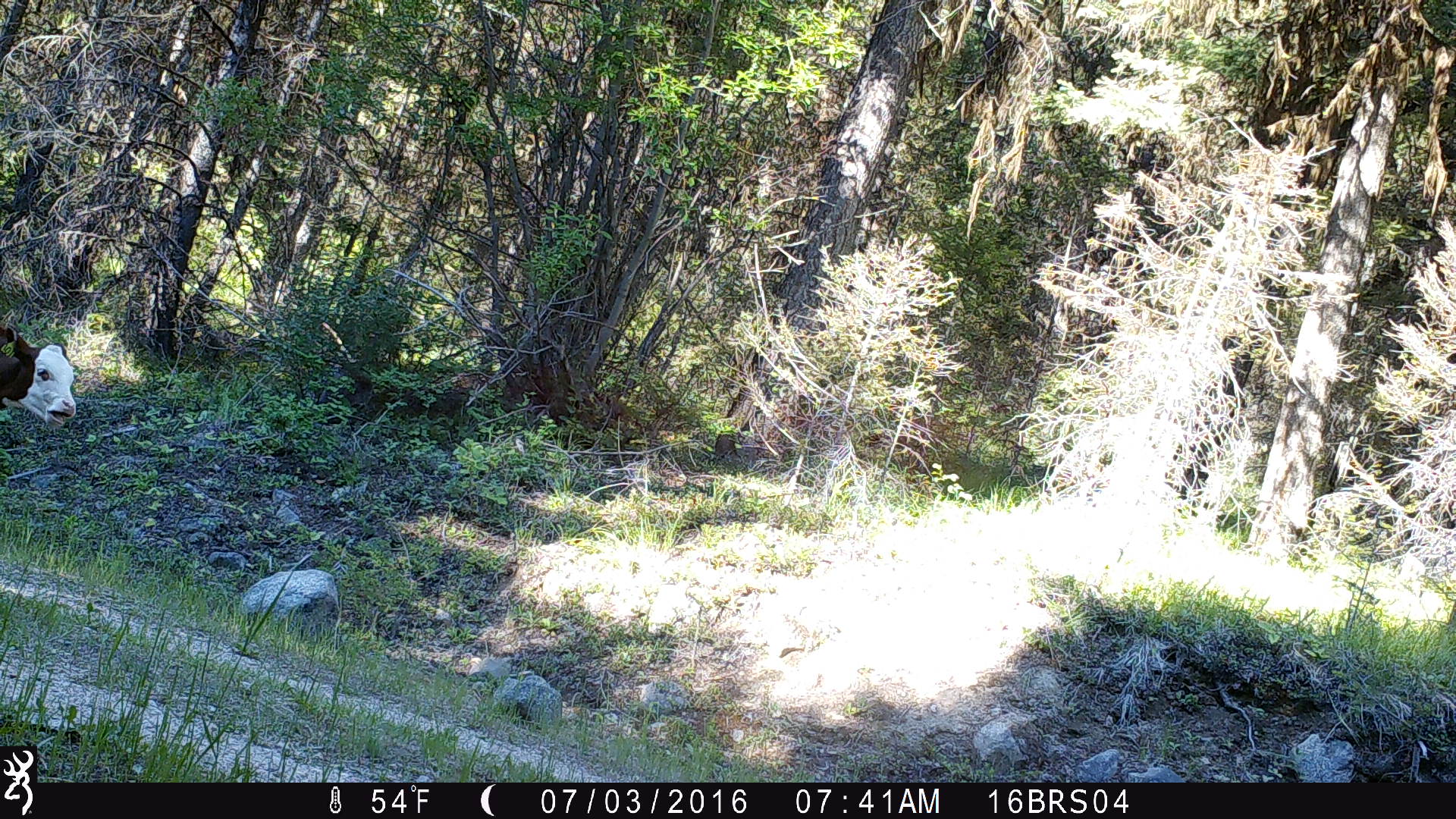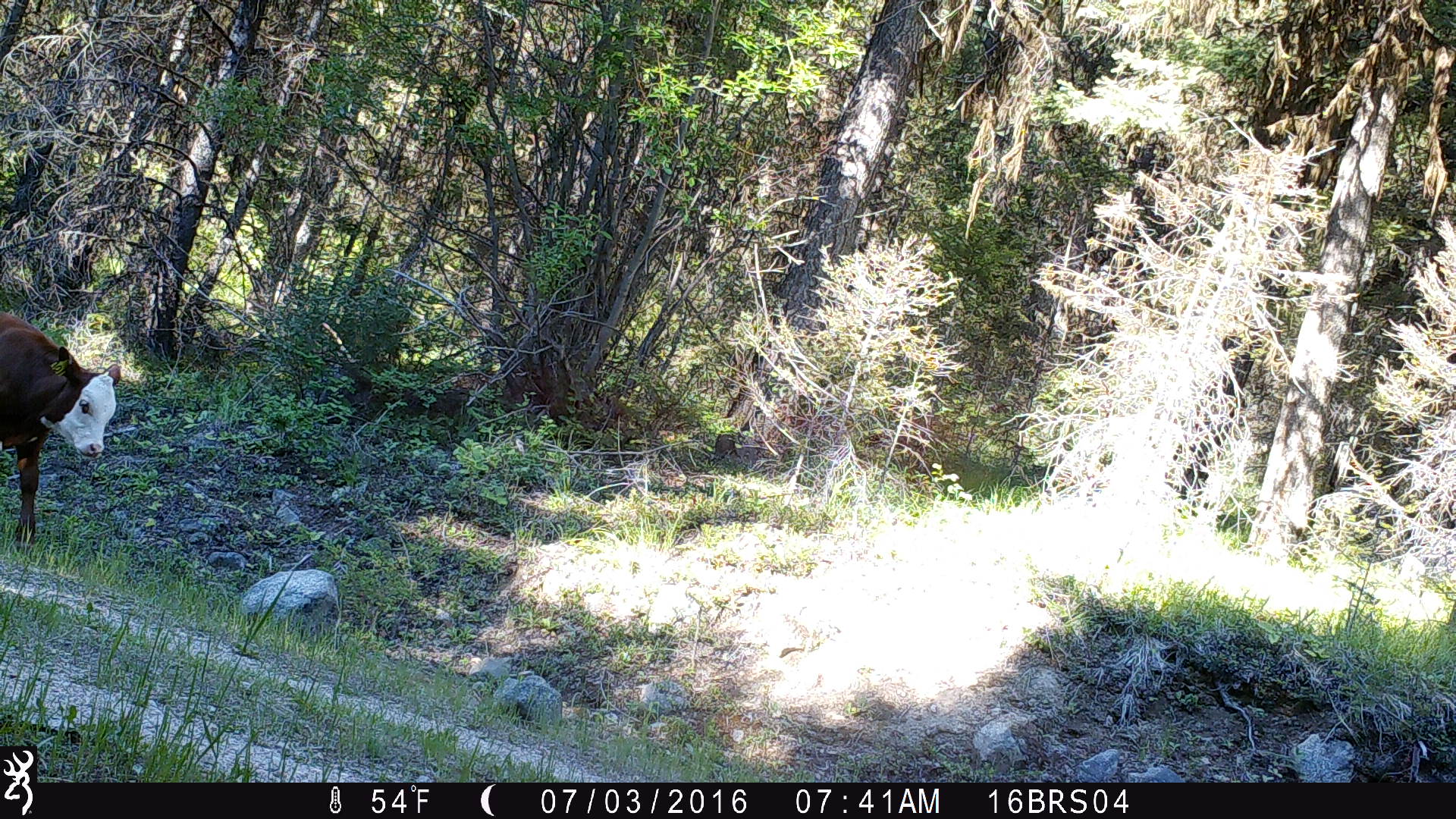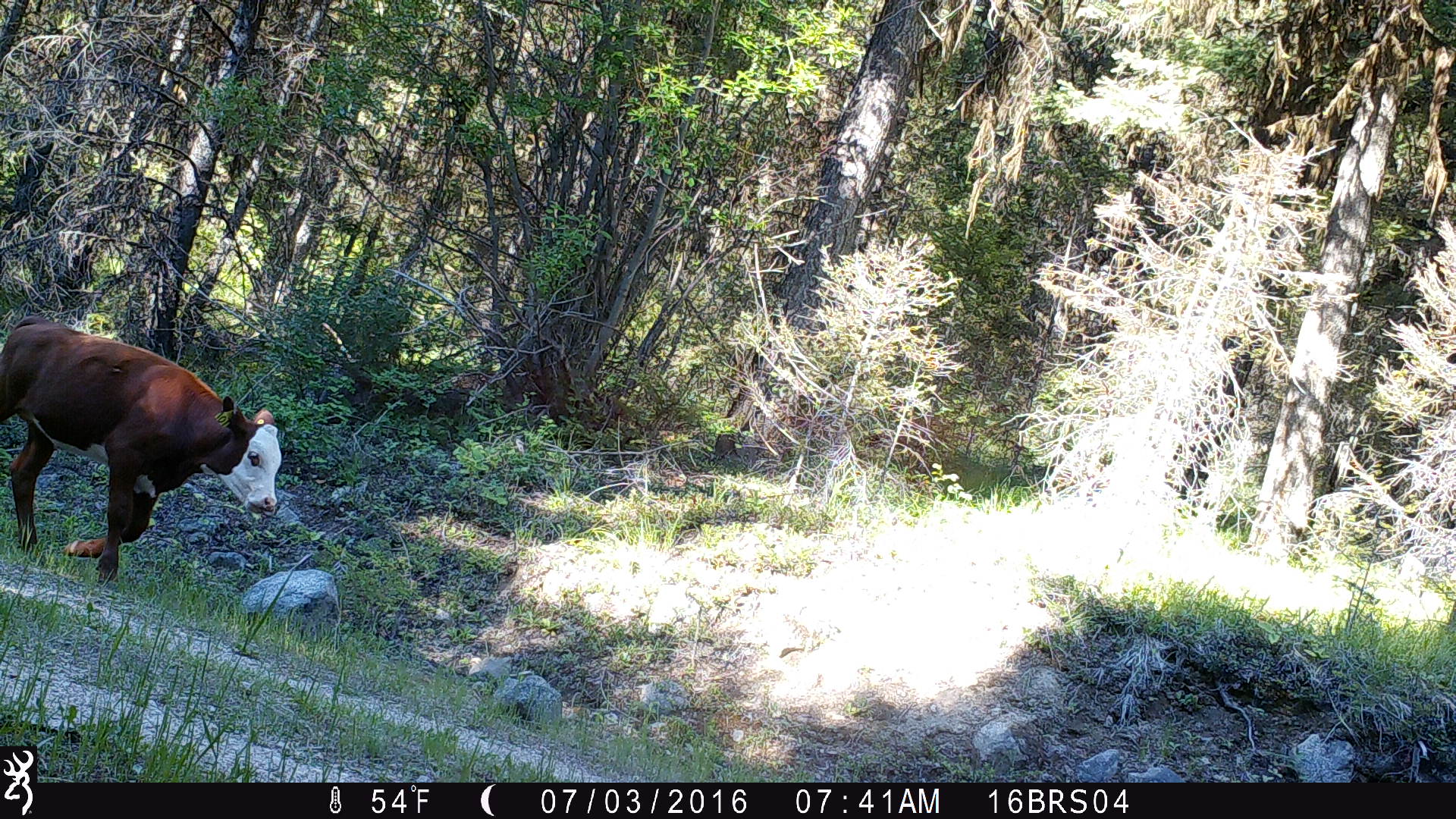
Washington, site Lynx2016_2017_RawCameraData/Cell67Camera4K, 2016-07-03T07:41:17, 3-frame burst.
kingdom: Animalia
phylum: Chordata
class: Mammalia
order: Artiodactyla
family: Bovidae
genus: Bos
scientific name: Bos taurus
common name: domestic cattle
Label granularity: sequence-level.